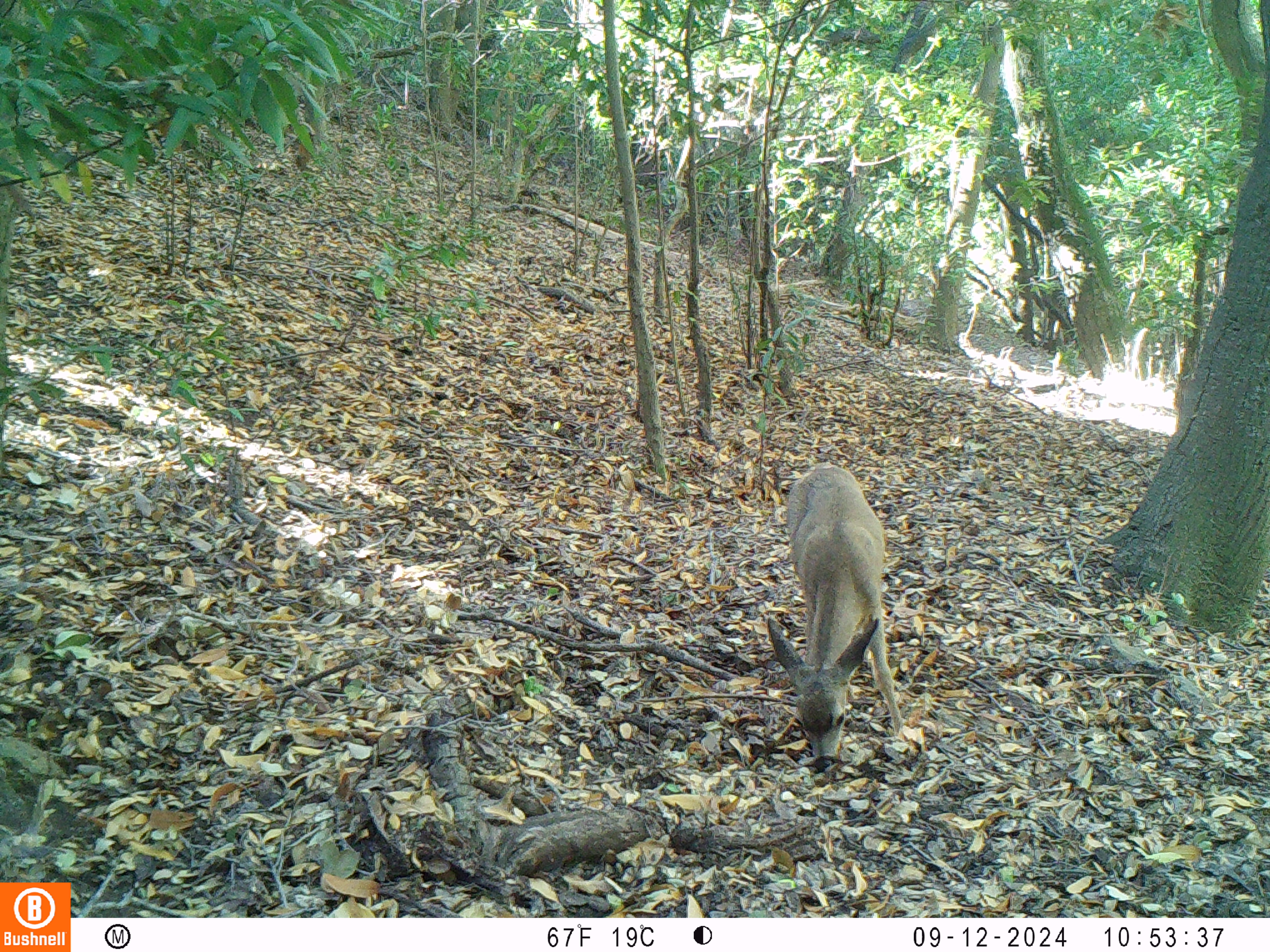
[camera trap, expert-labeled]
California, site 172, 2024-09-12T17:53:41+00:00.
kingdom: Animalia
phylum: Chordata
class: Mammalia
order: Artiodactyla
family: Cervidae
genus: Odocoileus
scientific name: Odocoileus hemionus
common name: mule deer